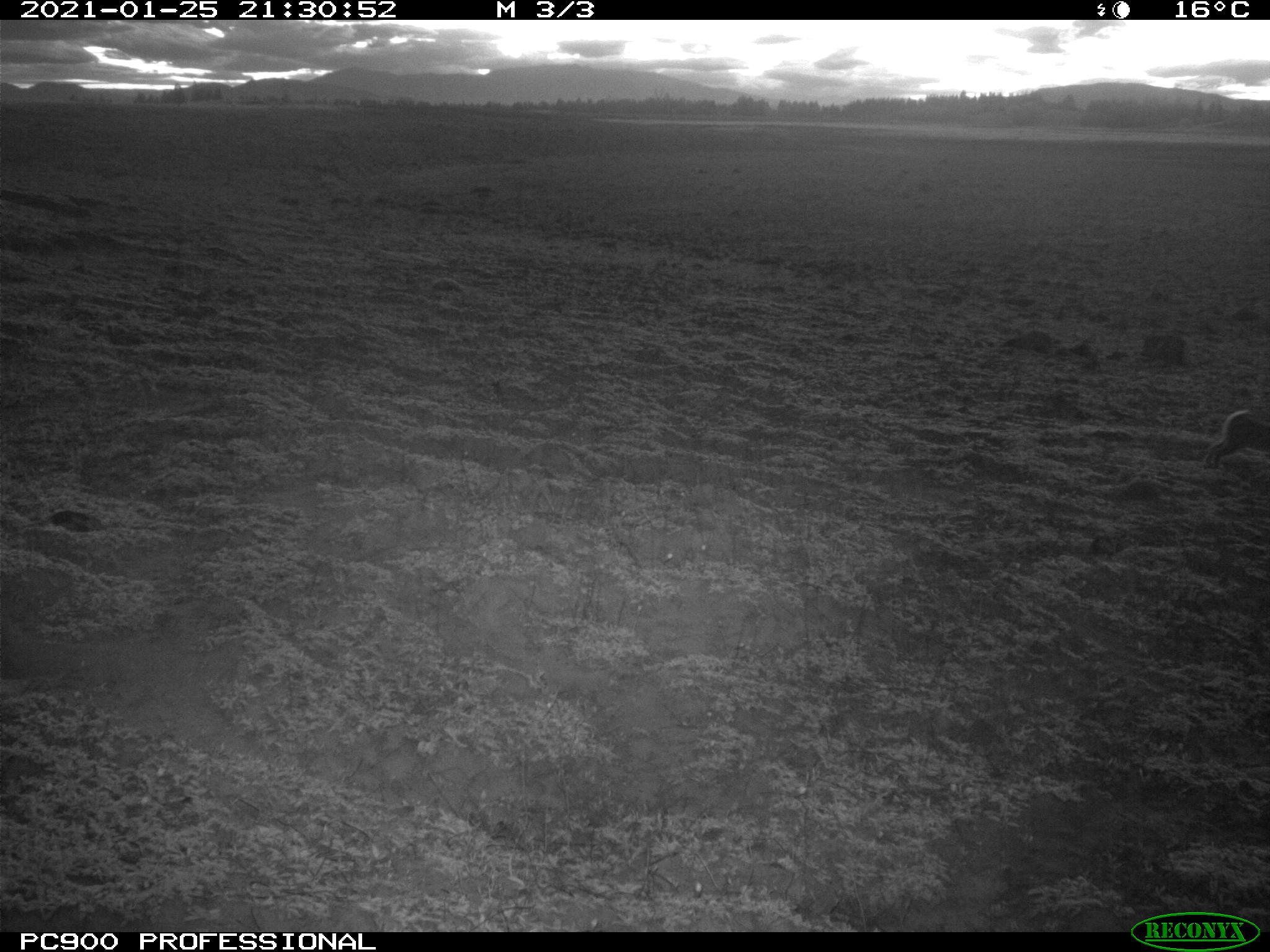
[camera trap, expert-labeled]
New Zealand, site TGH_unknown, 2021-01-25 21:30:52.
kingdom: Animalia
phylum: Chordata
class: Mammalia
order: Lagomorpha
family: Leporidae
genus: Oryctolagus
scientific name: Oryctolagus cuniculus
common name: european rabbit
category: rabbit